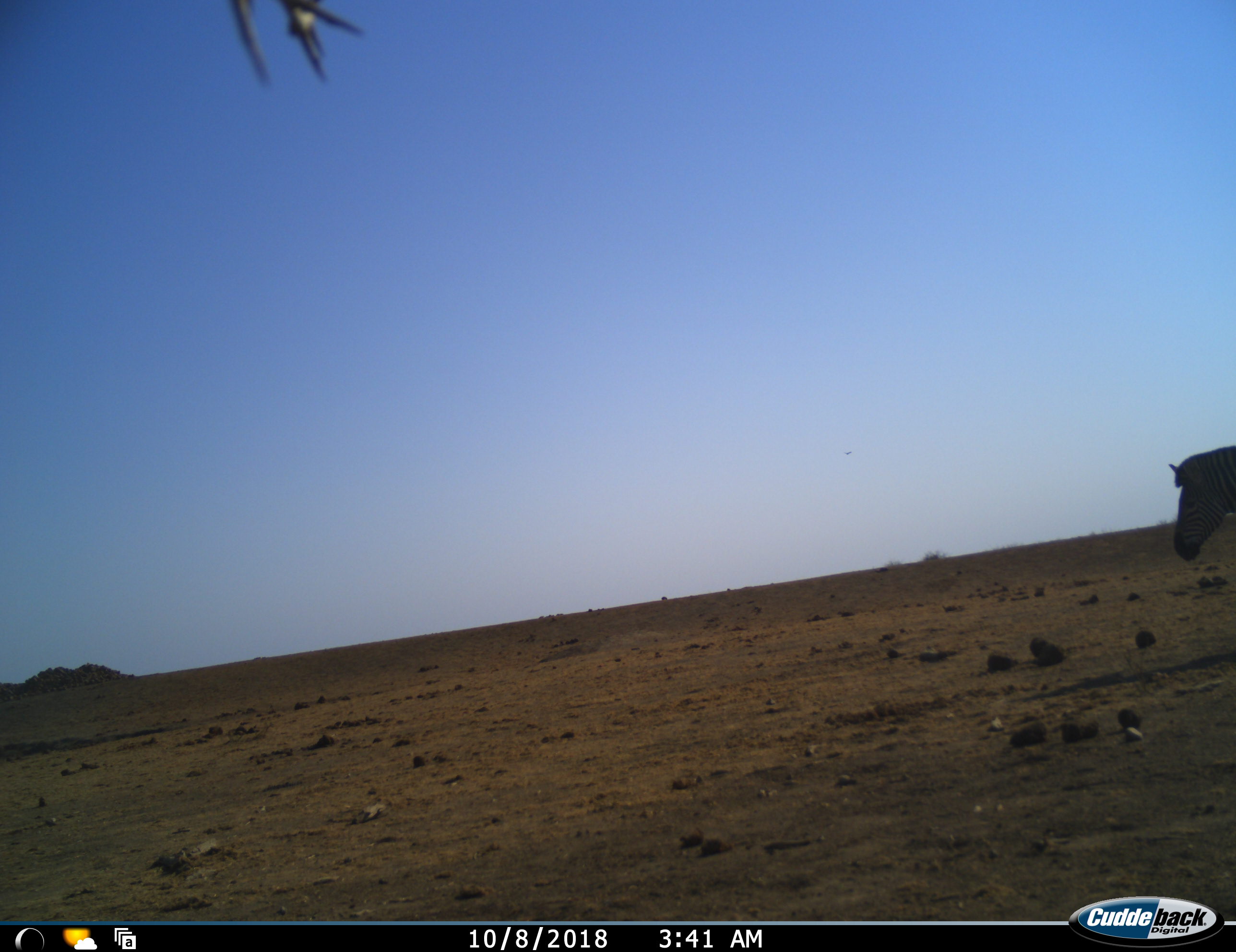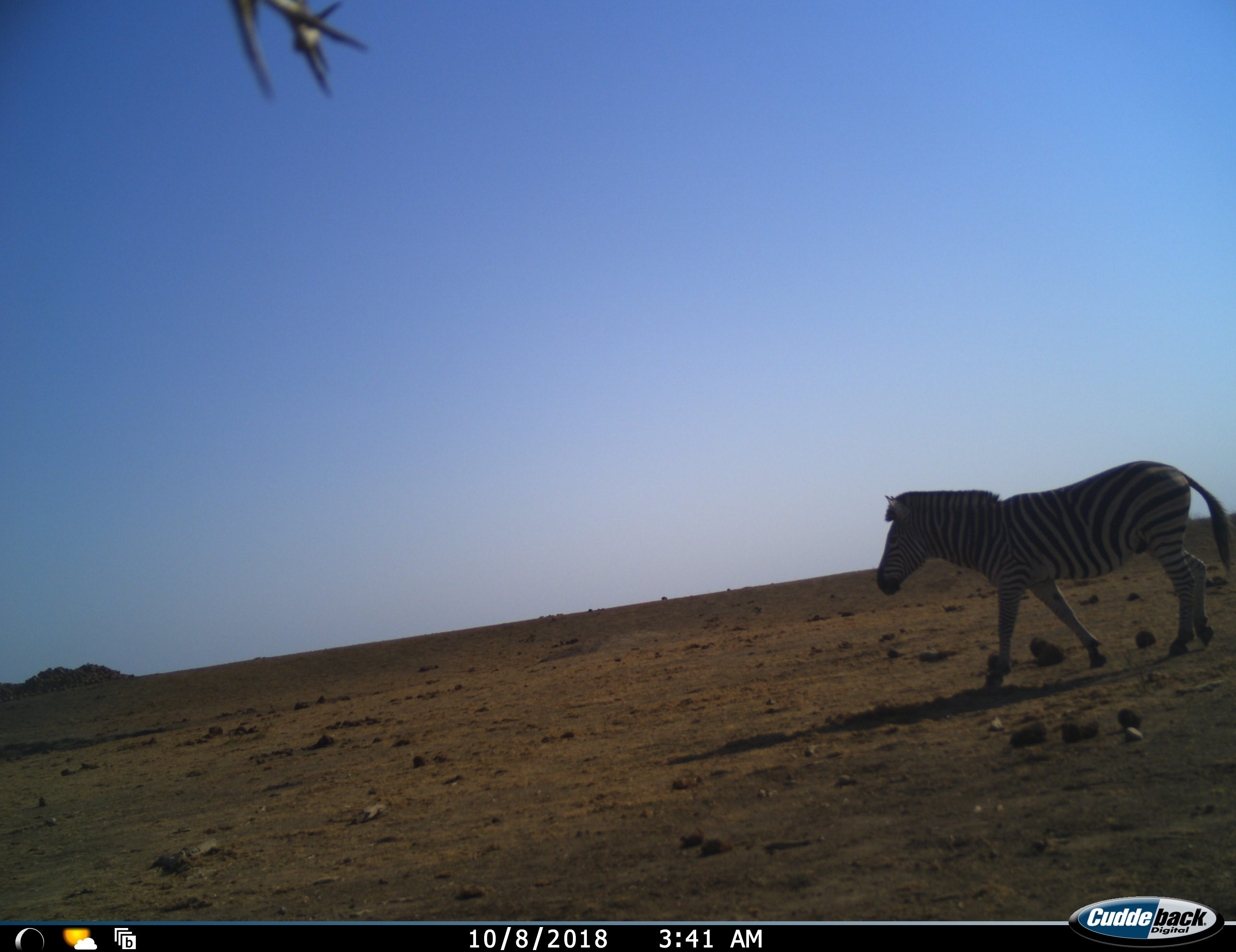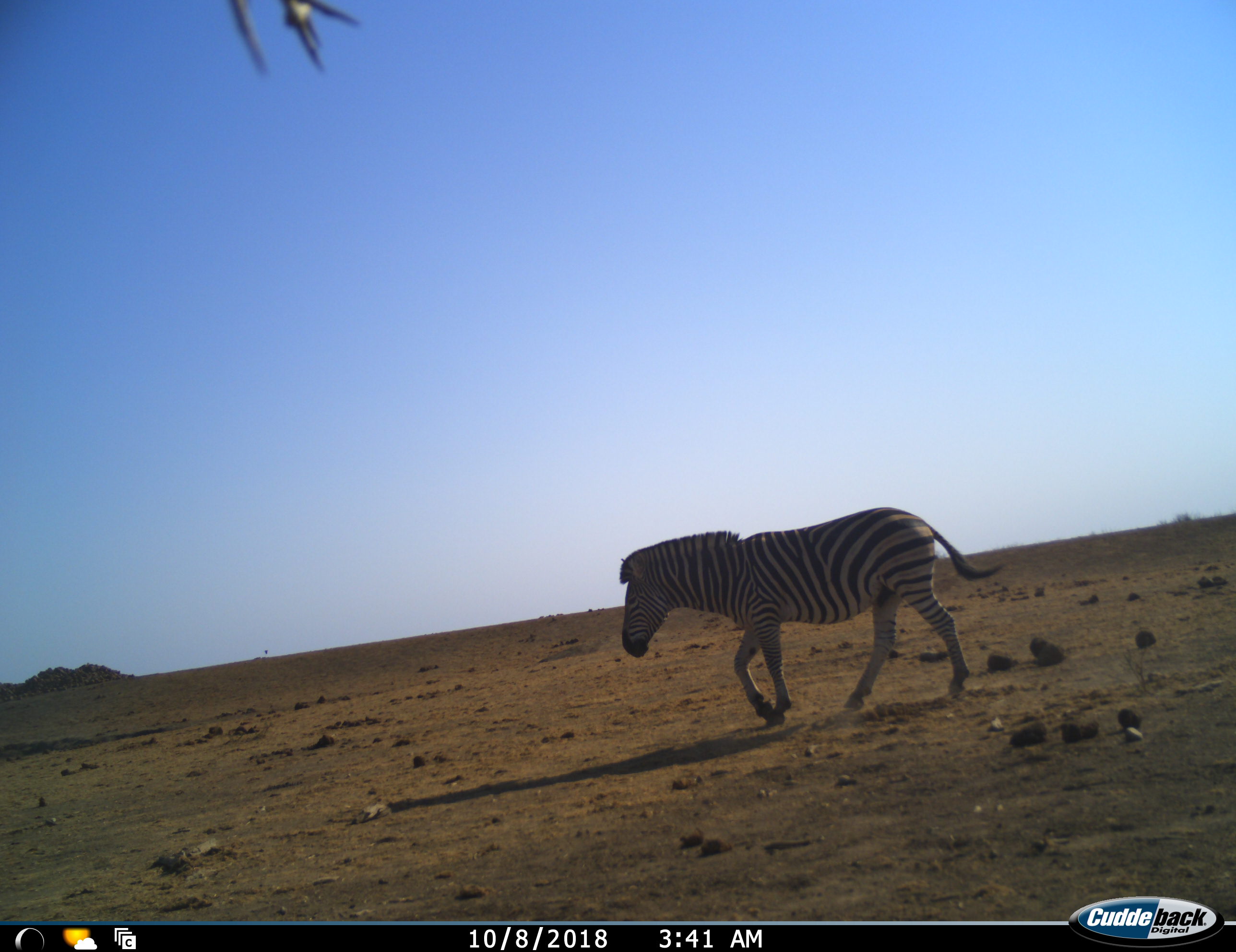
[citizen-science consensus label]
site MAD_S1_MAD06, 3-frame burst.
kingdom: Animalia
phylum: Chordata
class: Mammalia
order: Perissodactyla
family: Equidae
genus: Equus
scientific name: Equus quagga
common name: plains zebra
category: zebraplains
Zebraplains (plains zebra) (Equus quagga), count 1. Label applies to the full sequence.